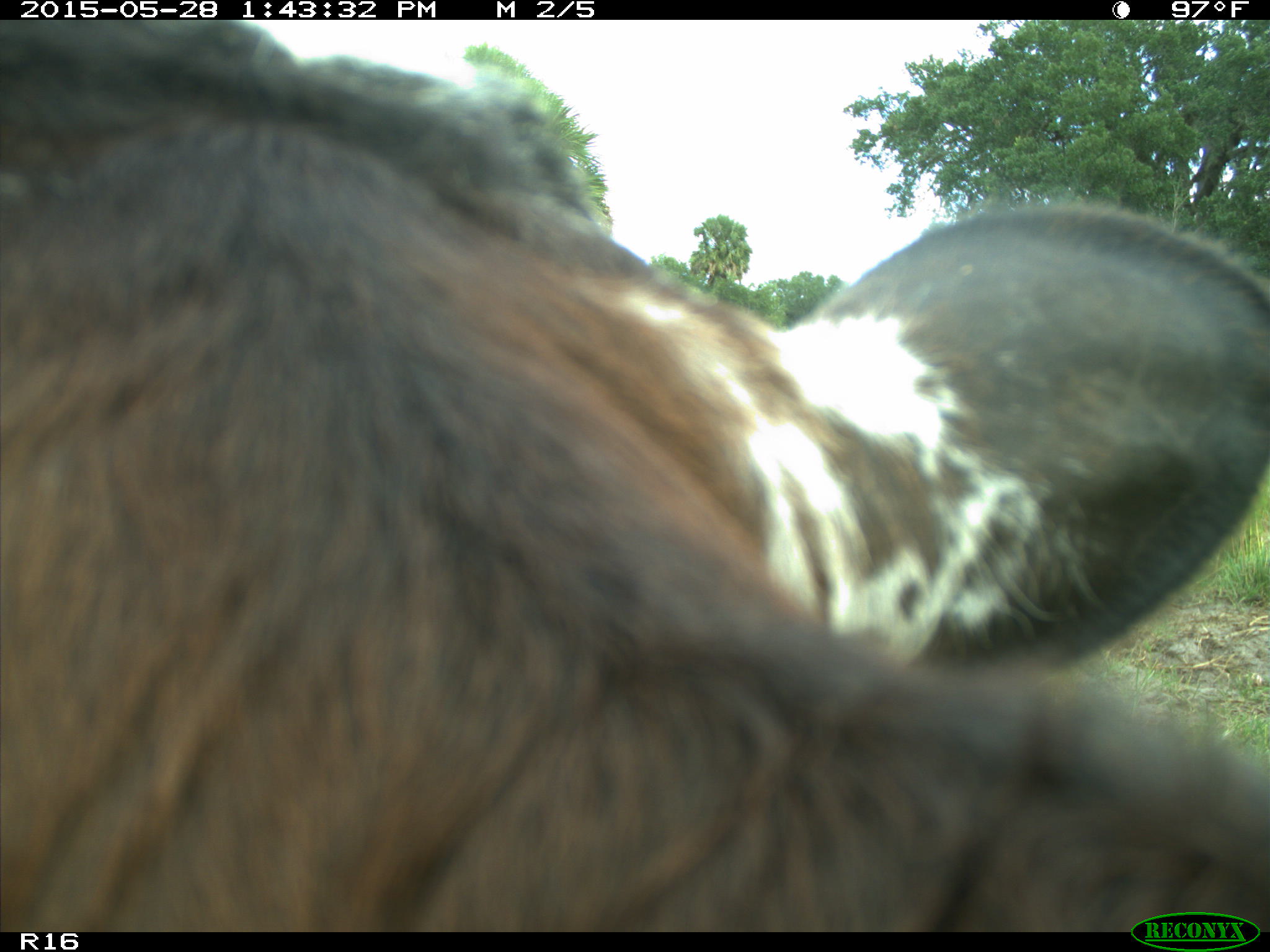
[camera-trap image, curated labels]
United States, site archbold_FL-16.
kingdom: Animalia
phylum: Chordata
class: Mammalia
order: Artiodactyla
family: Bovidae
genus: Bos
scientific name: Bos taurus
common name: domestic cow